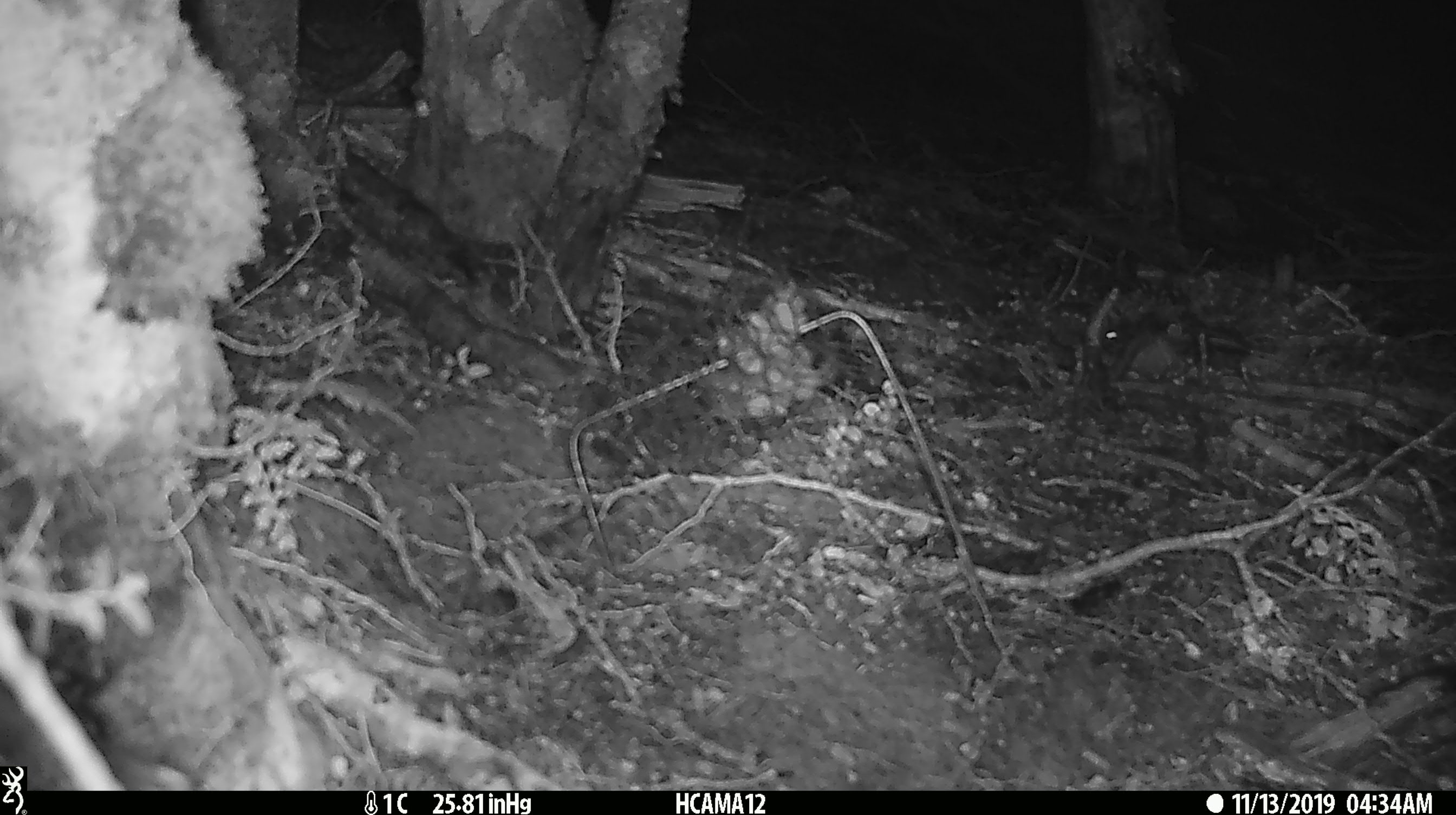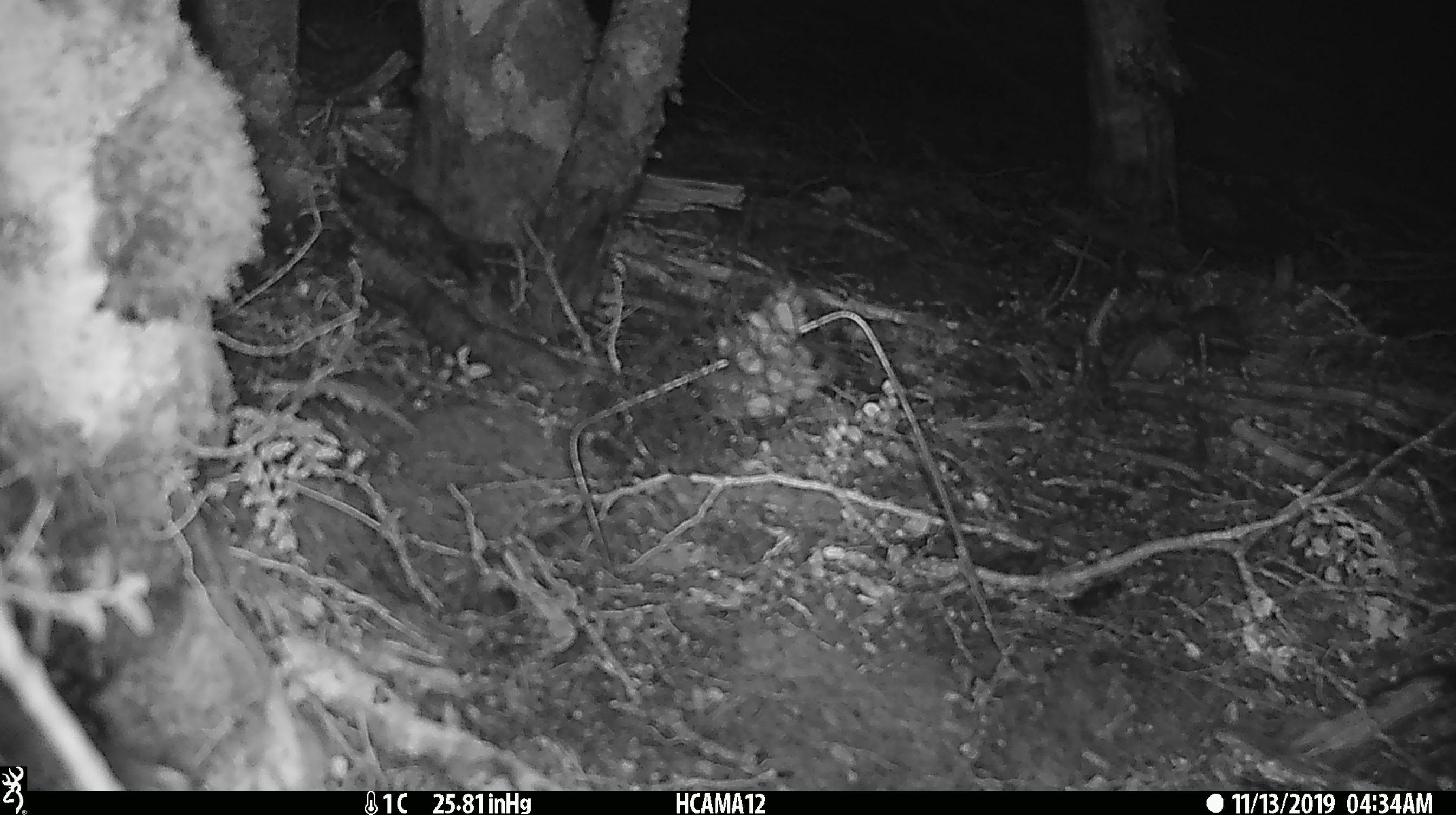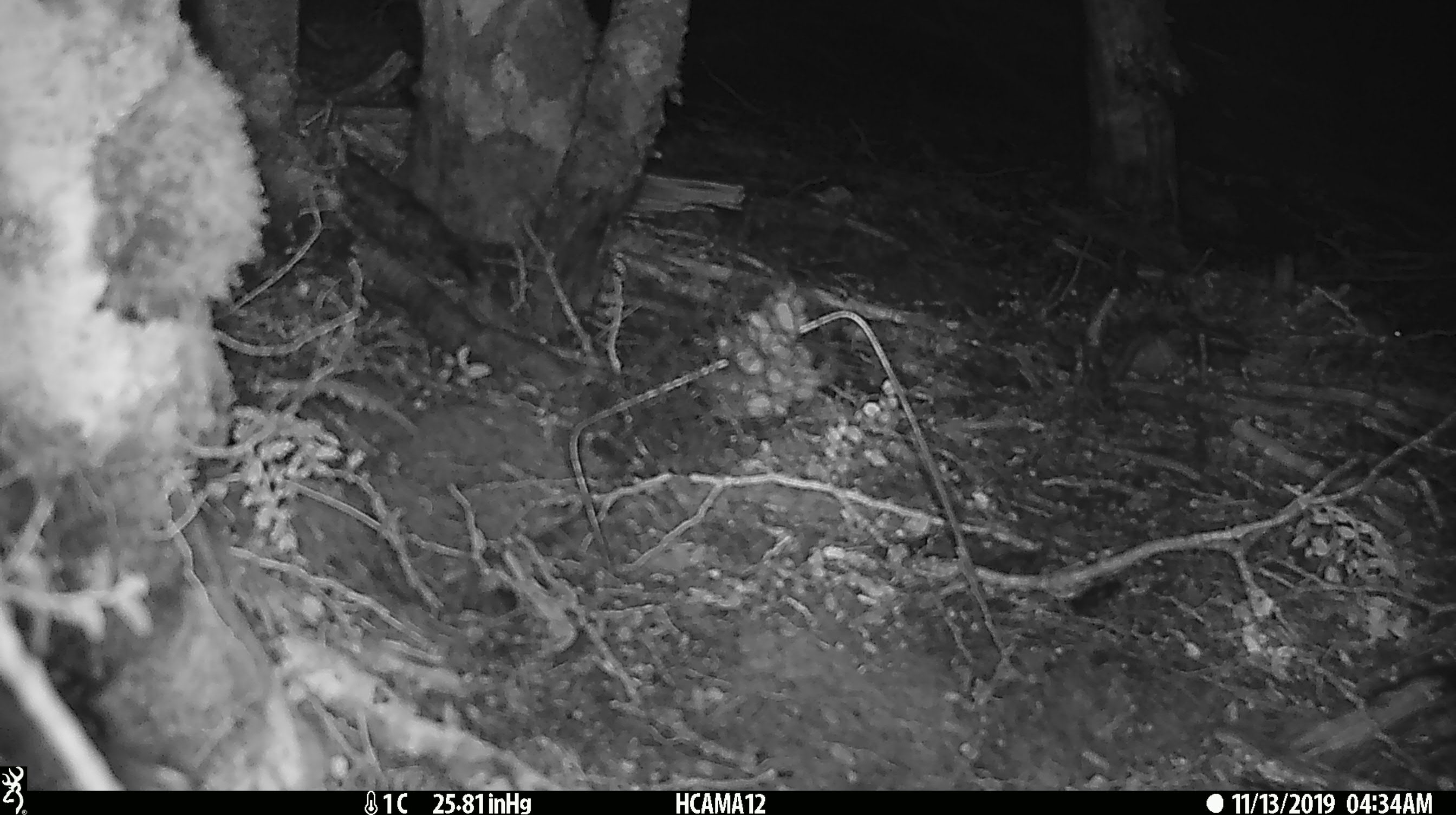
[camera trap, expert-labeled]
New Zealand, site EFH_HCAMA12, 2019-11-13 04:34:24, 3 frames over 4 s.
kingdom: Animalia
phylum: Chordata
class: Mammalia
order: Rodentia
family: Muridae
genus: Mus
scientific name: Mus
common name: mouse